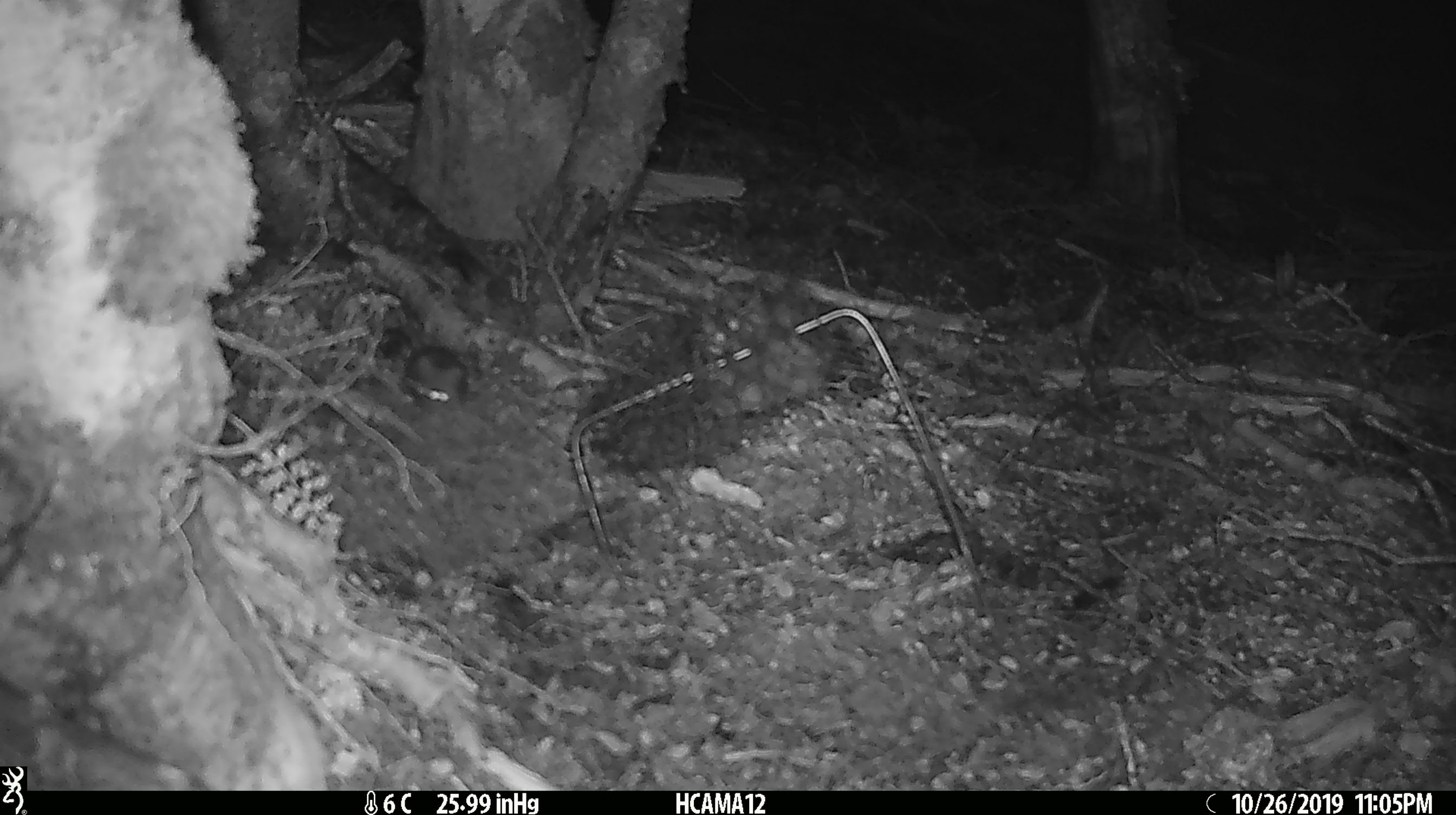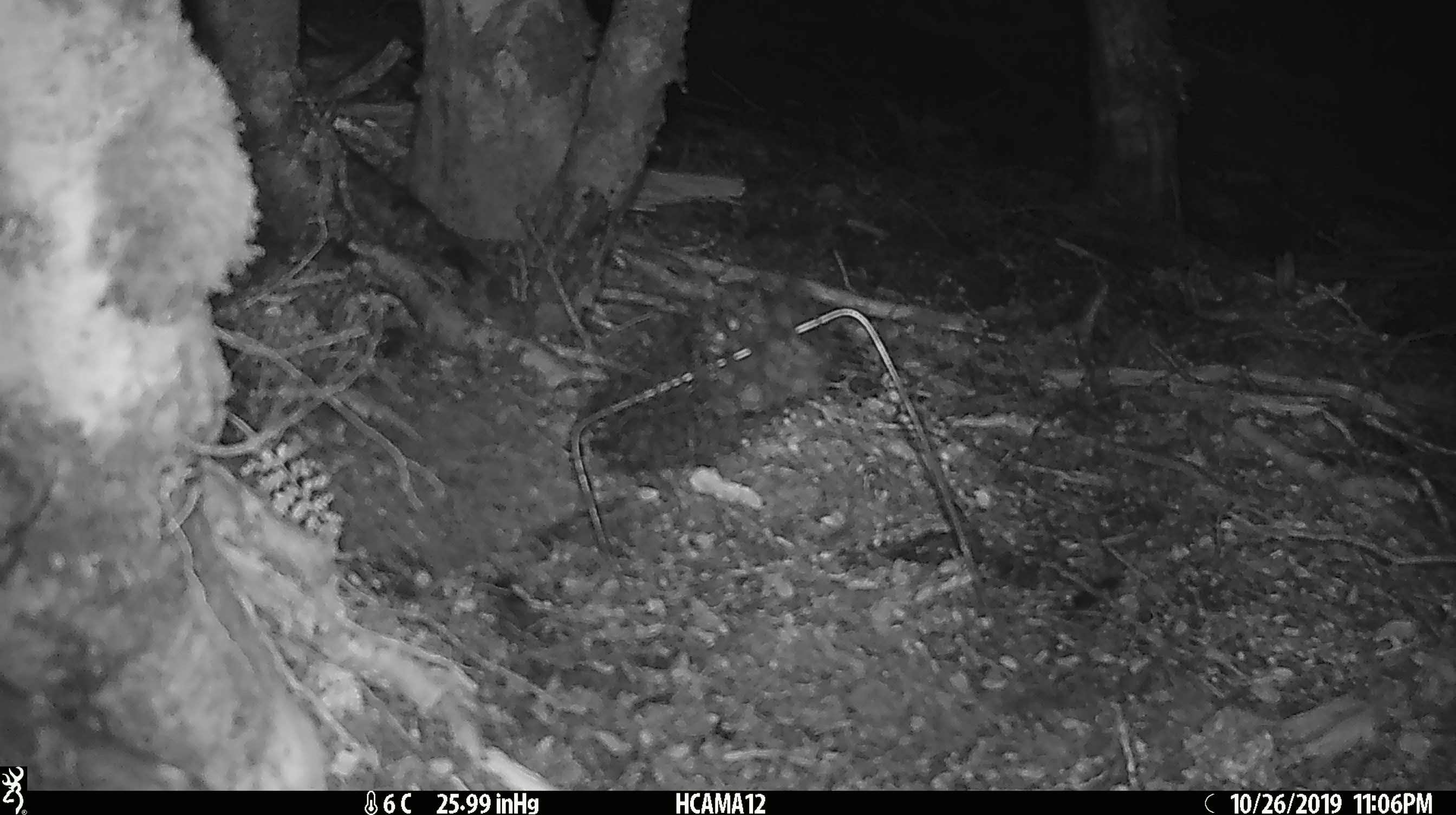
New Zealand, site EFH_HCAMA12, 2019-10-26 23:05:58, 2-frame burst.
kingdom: Animalia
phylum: Chordata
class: Mammalia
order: Rodentia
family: Muridae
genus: Mus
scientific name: Mus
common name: mouse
Mouse (Mus).